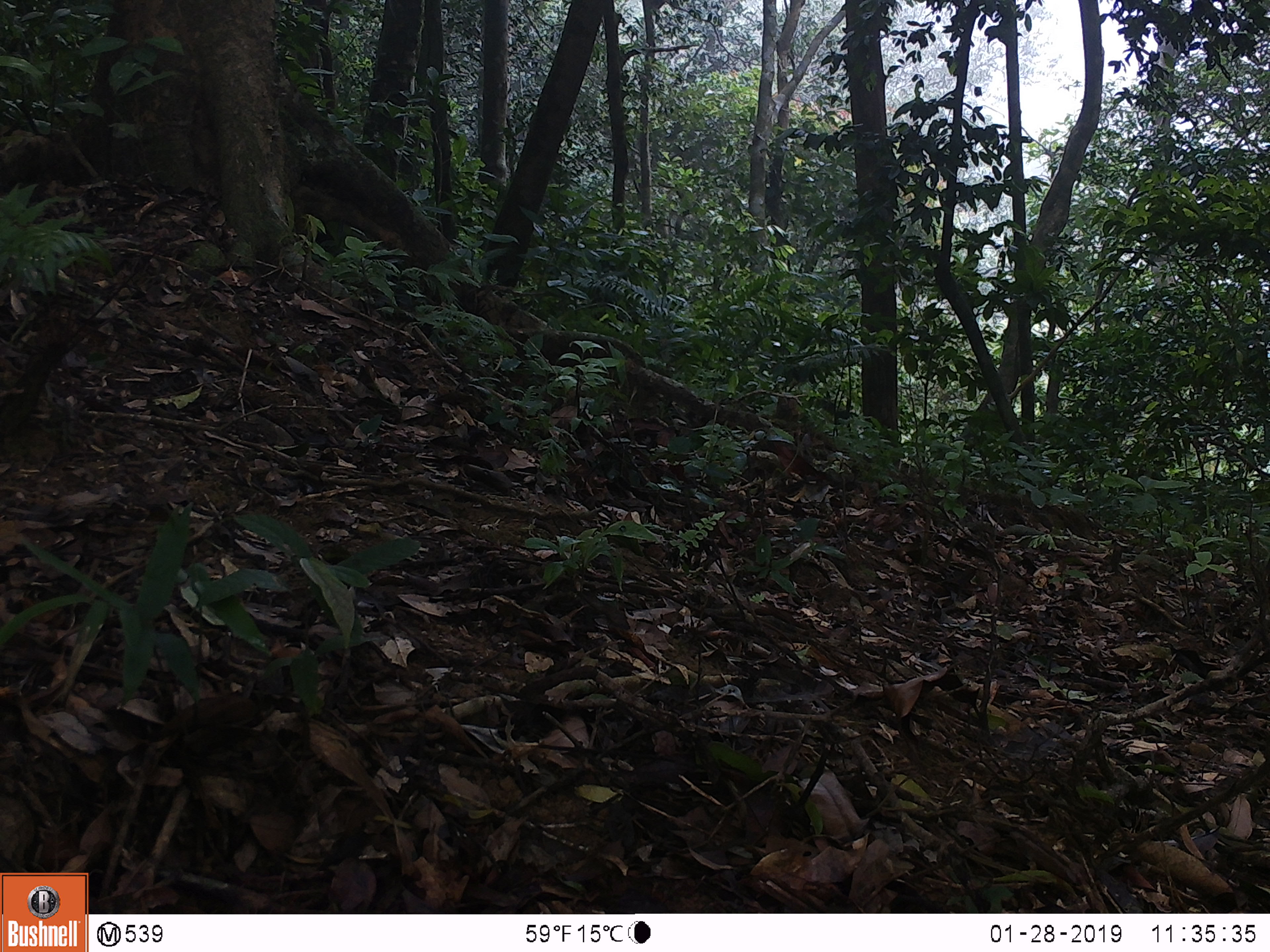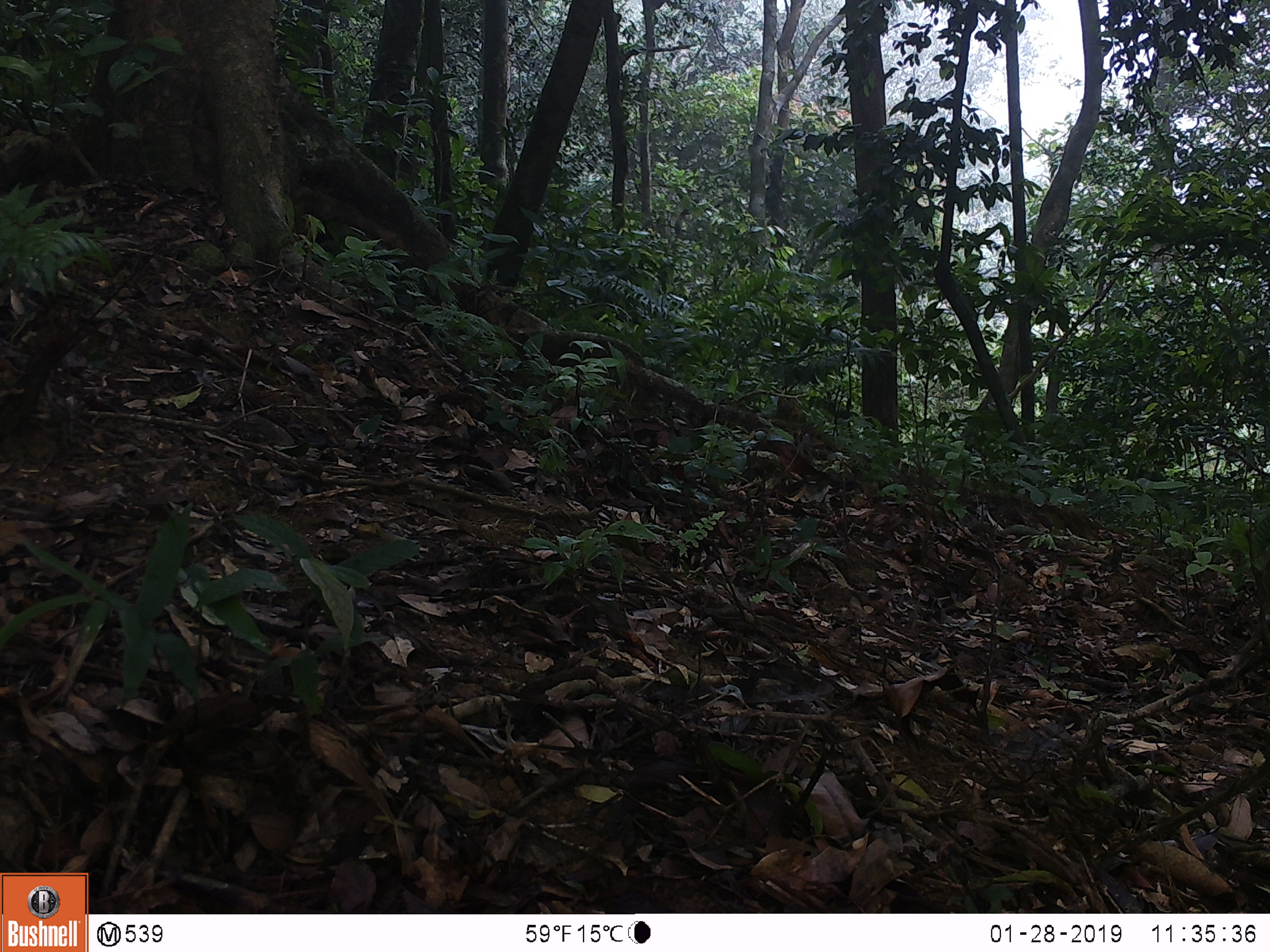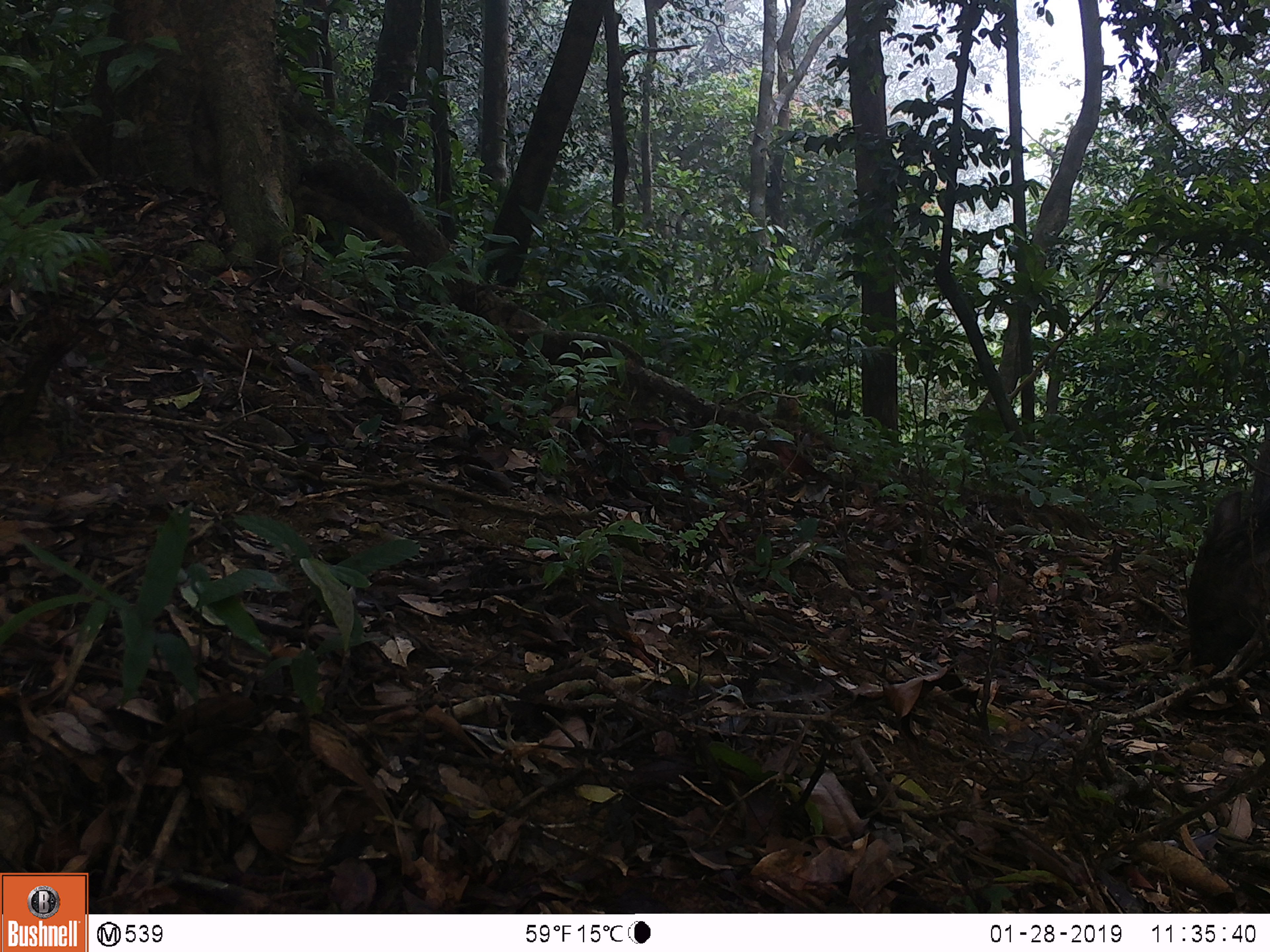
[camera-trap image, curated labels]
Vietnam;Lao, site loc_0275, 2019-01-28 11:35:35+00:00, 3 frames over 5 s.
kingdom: Animalia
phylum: Chordata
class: Mammalia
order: Artiodactyla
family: Suidae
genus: Sus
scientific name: Sus scrofa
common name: eurasian wild pig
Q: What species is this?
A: Eurasian wild pig (Sus scrofa).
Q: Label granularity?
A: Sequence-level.